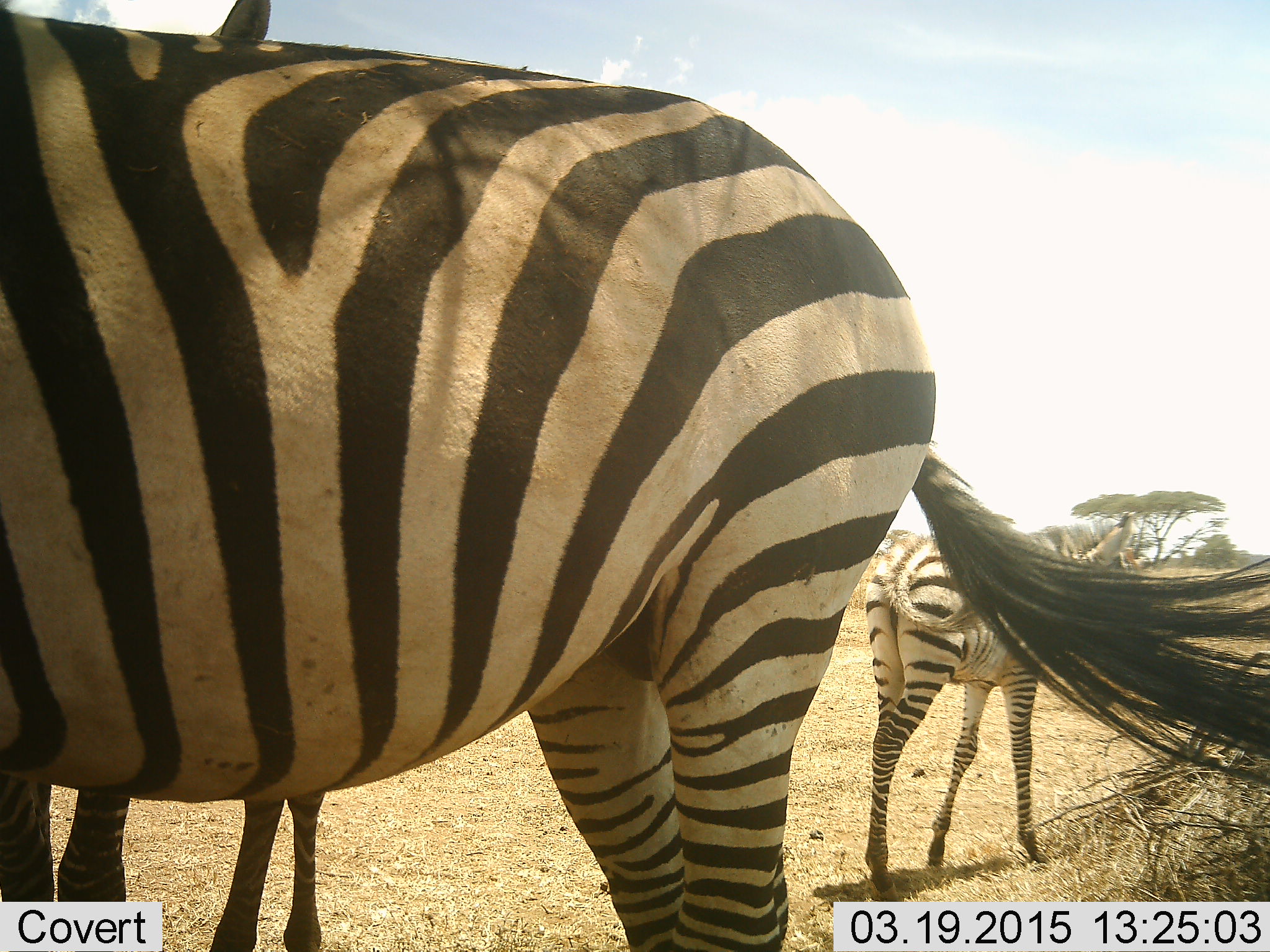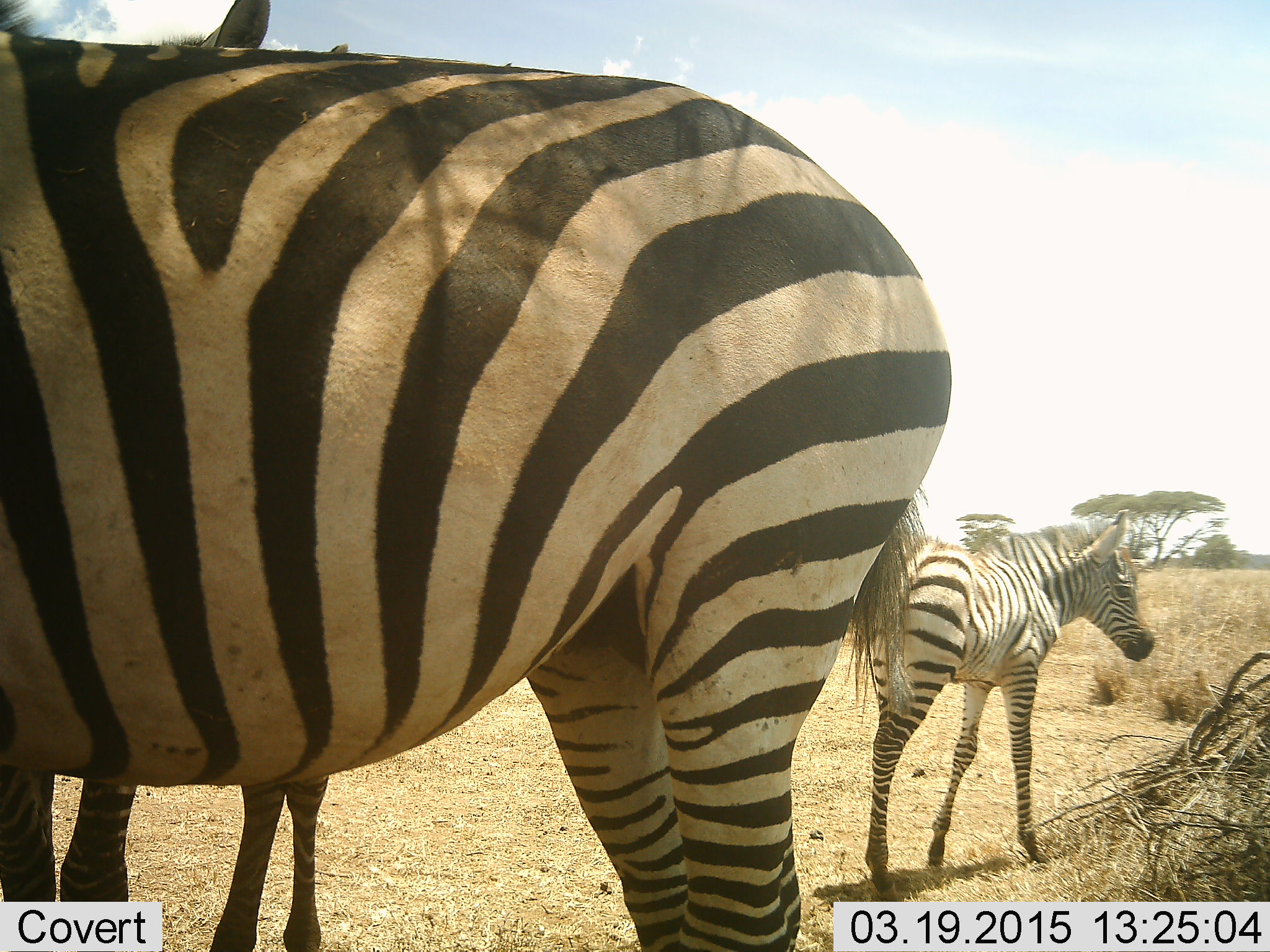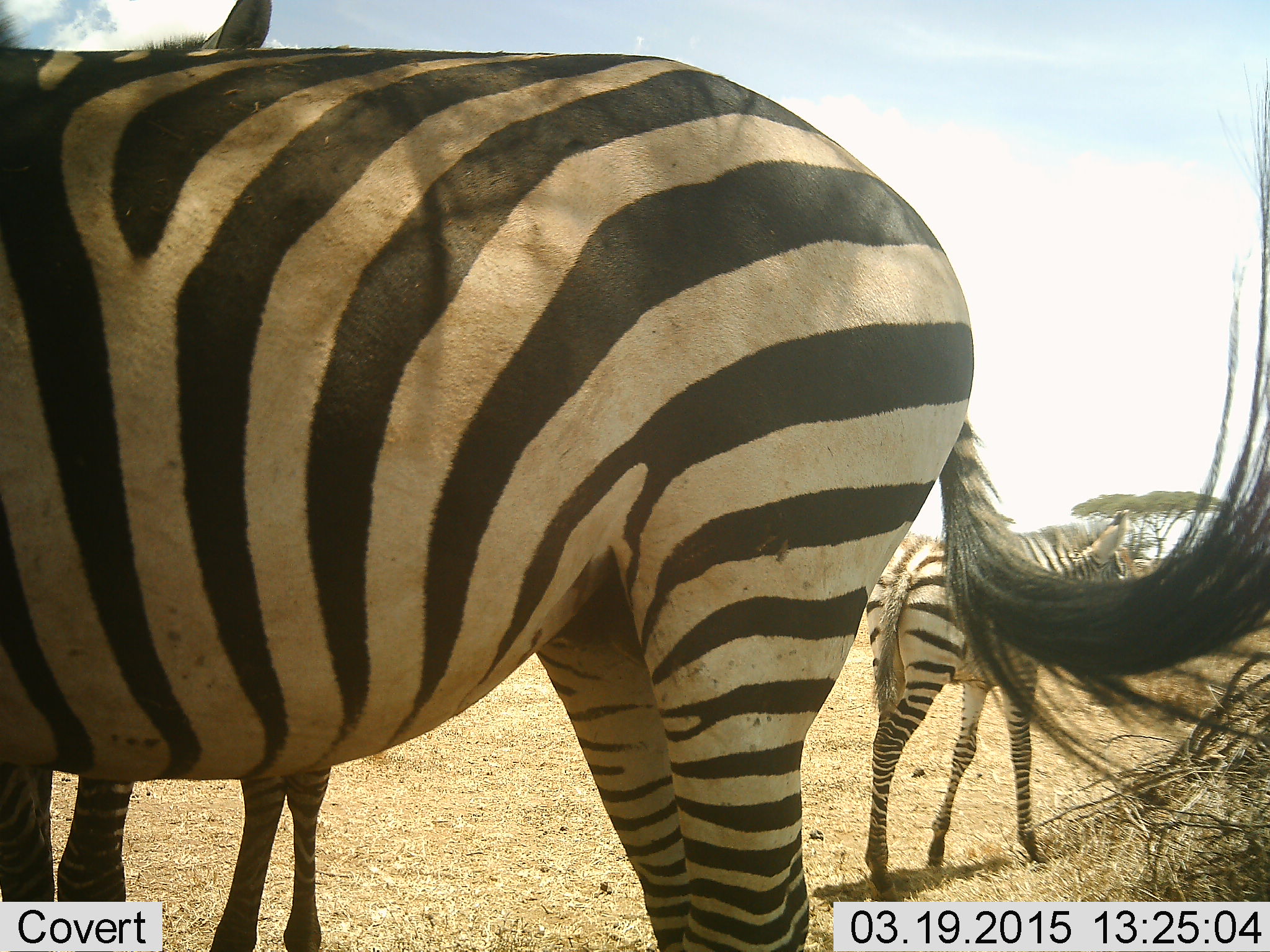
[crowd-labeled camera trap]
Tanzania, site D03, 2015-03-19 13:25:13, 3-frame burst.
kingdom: Animalia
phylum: Chordata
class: Mammalia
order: Perissodactyla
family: Equidae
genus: Equus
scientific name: Equus quagga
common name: plains zebra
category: zebra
Zebra (plains zebra) (Equus quagga), count 3. Behavior (volunteer vote fractions): standing 100%, resting 0%, moving 0%, interacting 0%. Young present (vote fraction): 60%. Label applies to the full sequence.